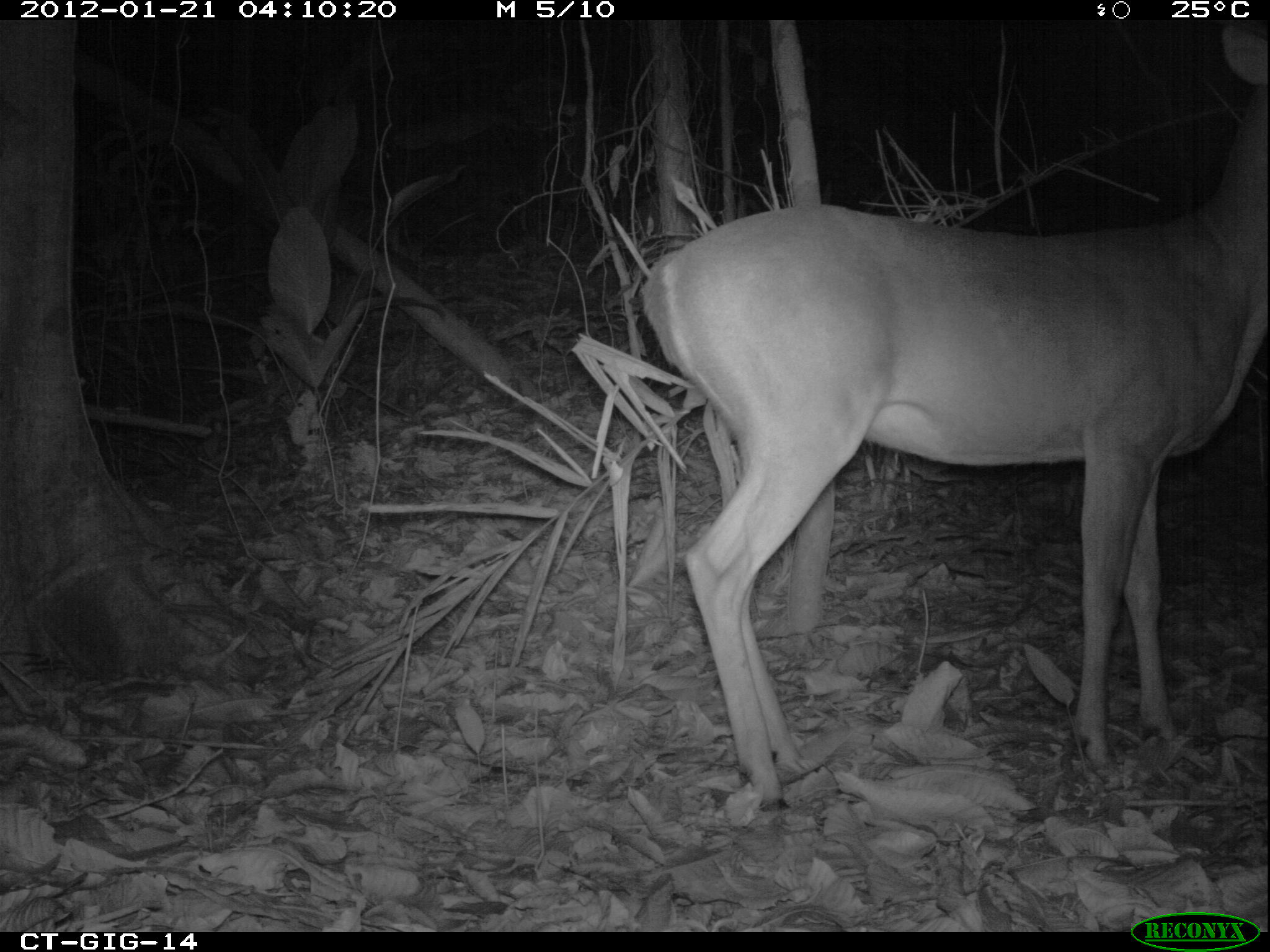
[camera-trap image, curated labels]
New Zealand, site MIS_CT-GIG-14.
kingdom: Animalia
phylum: Chordata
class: Mammalia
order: Artiodactyla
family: Cervidae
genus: Odocoileus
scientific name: Odocoileus virginianus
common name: white-tailed deer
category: white tailed deer